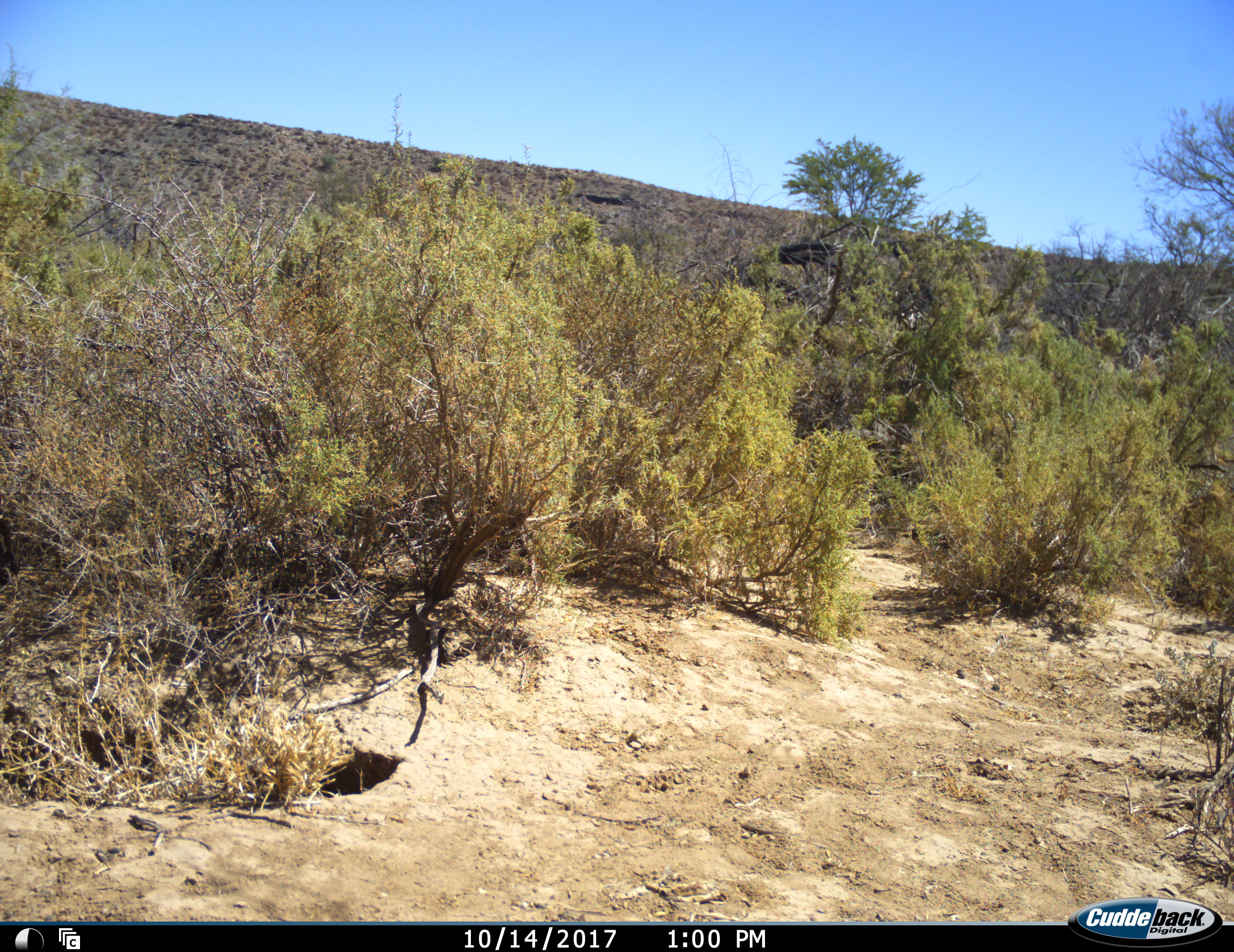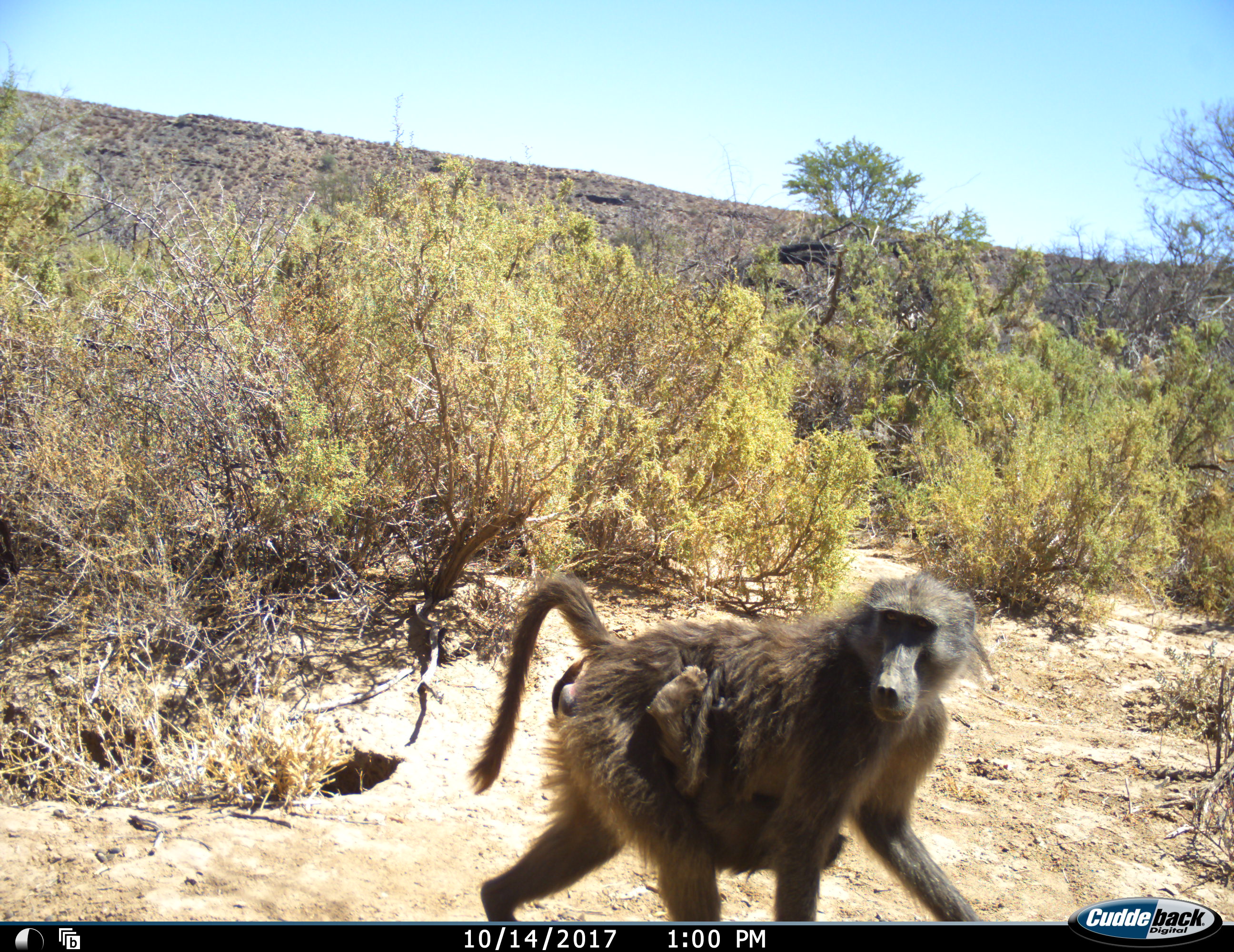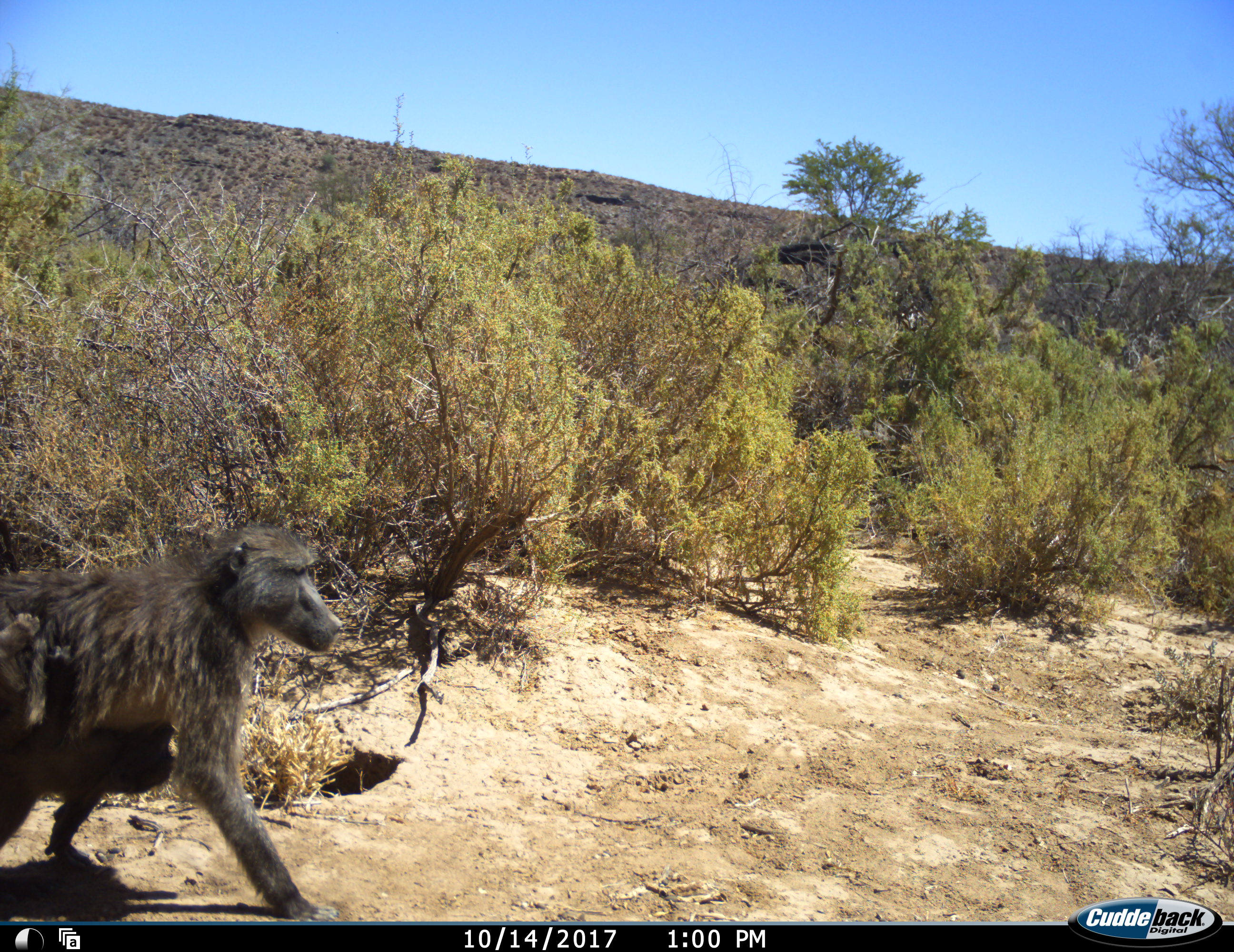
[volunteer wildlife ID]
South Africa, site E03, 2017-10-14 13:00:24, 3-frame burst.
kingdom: Animalia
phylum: Chordata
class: Mammalia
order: Primates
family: Cercopithecidae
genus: Papio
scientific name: Papio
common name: baboon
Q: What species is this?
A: Baboon (Papio).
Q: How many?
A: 2.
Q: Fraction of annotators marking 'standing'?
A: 0%.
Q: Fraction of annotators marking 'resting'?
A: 0%.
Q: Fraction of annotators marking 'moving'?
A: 100%.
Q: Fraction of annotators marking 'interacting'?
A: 11%.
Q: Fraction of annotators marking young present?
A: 67%.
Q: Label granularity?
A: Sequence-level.